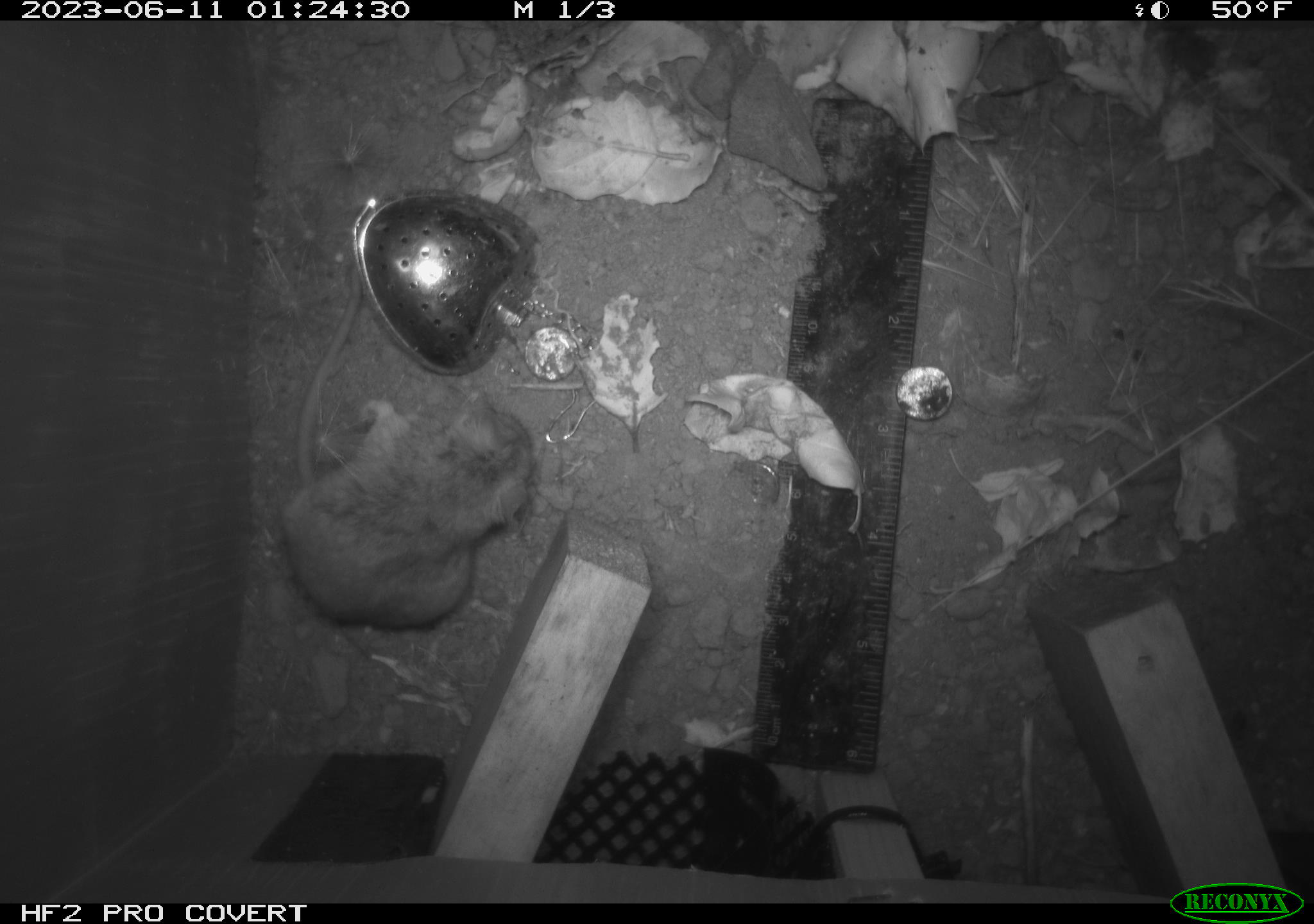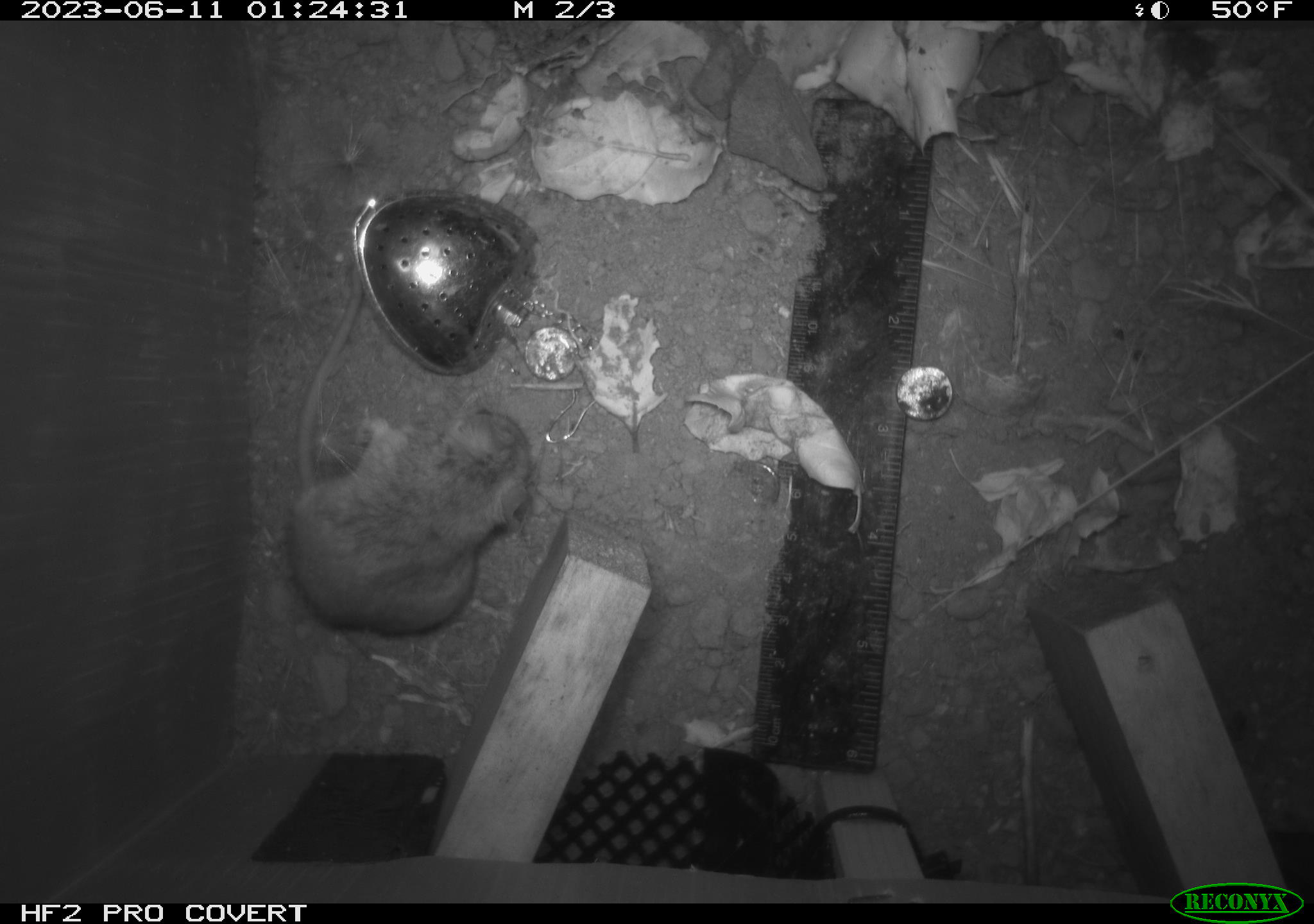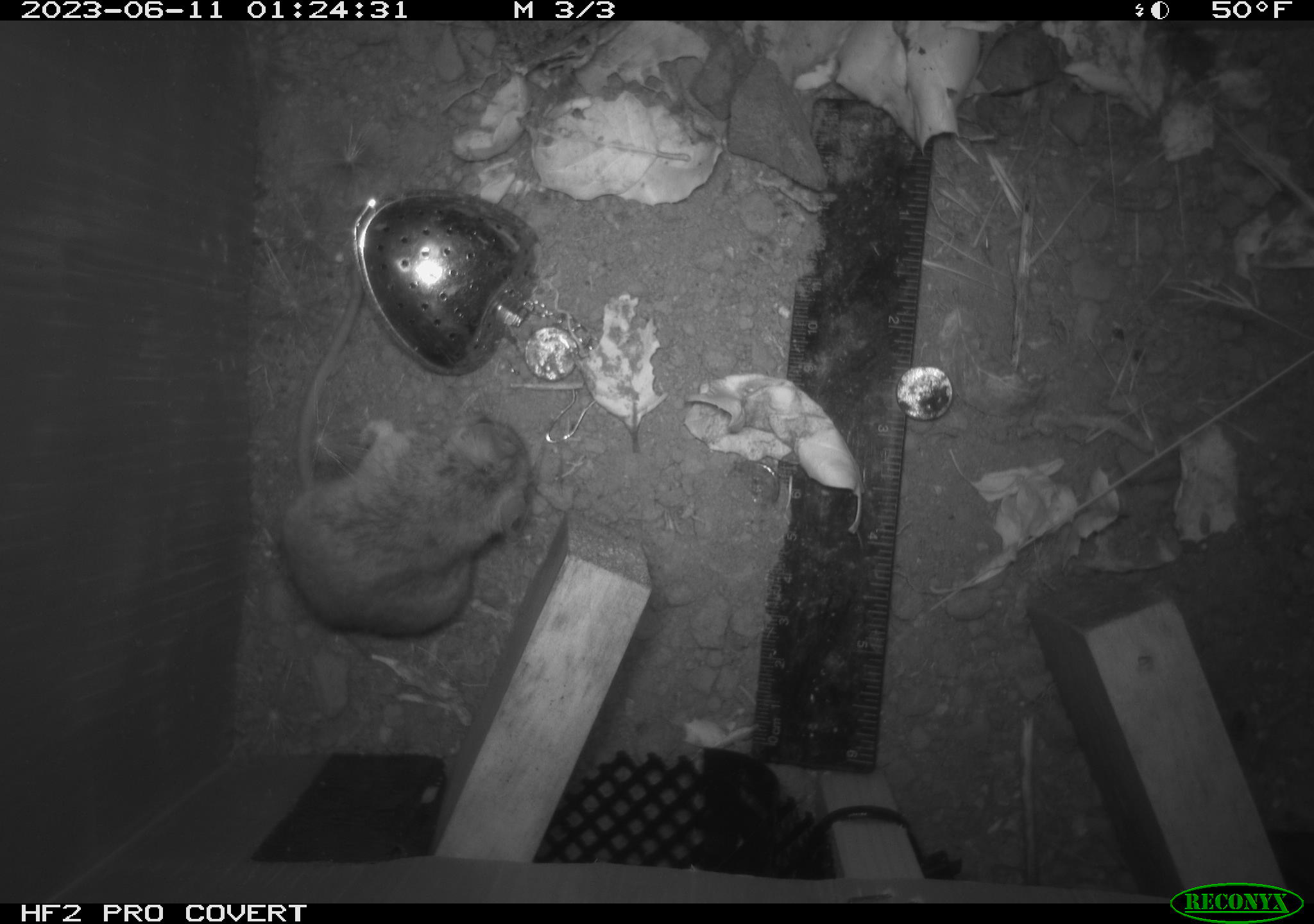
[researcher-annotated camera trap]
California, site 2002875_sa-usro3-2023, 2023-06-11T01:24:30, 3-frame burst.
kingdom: Animalia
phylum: Chordata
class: Mammalia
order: Rodentia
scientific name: Rodentia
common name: mouse species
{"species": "mouse species (Rodentia)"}